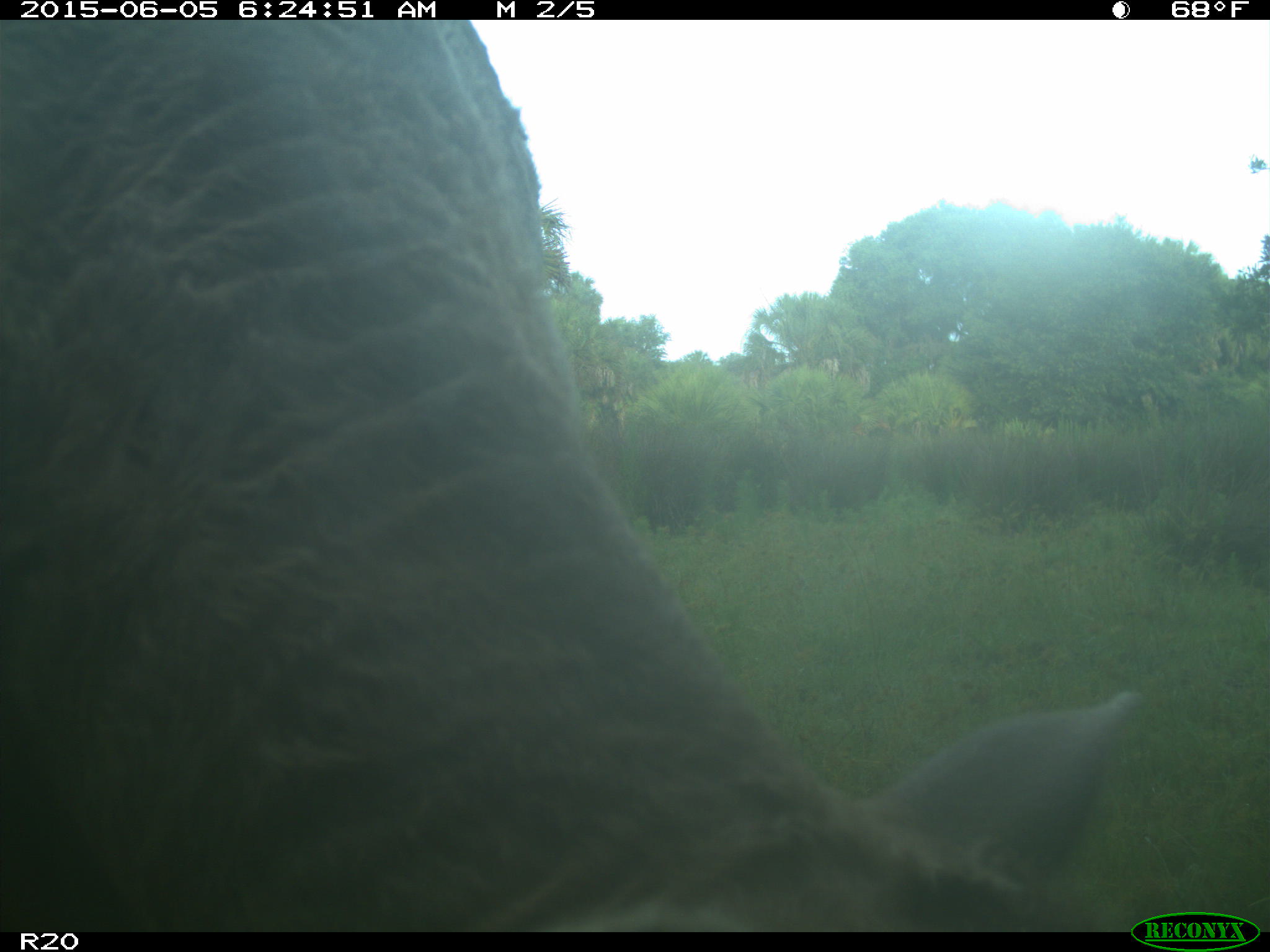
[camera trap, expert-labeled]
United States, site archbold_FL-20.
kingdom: Animalia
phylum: Chordata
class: Mammalia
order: Artiodactyla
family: Bovidae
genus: Bos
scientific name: Bos taurus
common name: domestic cow